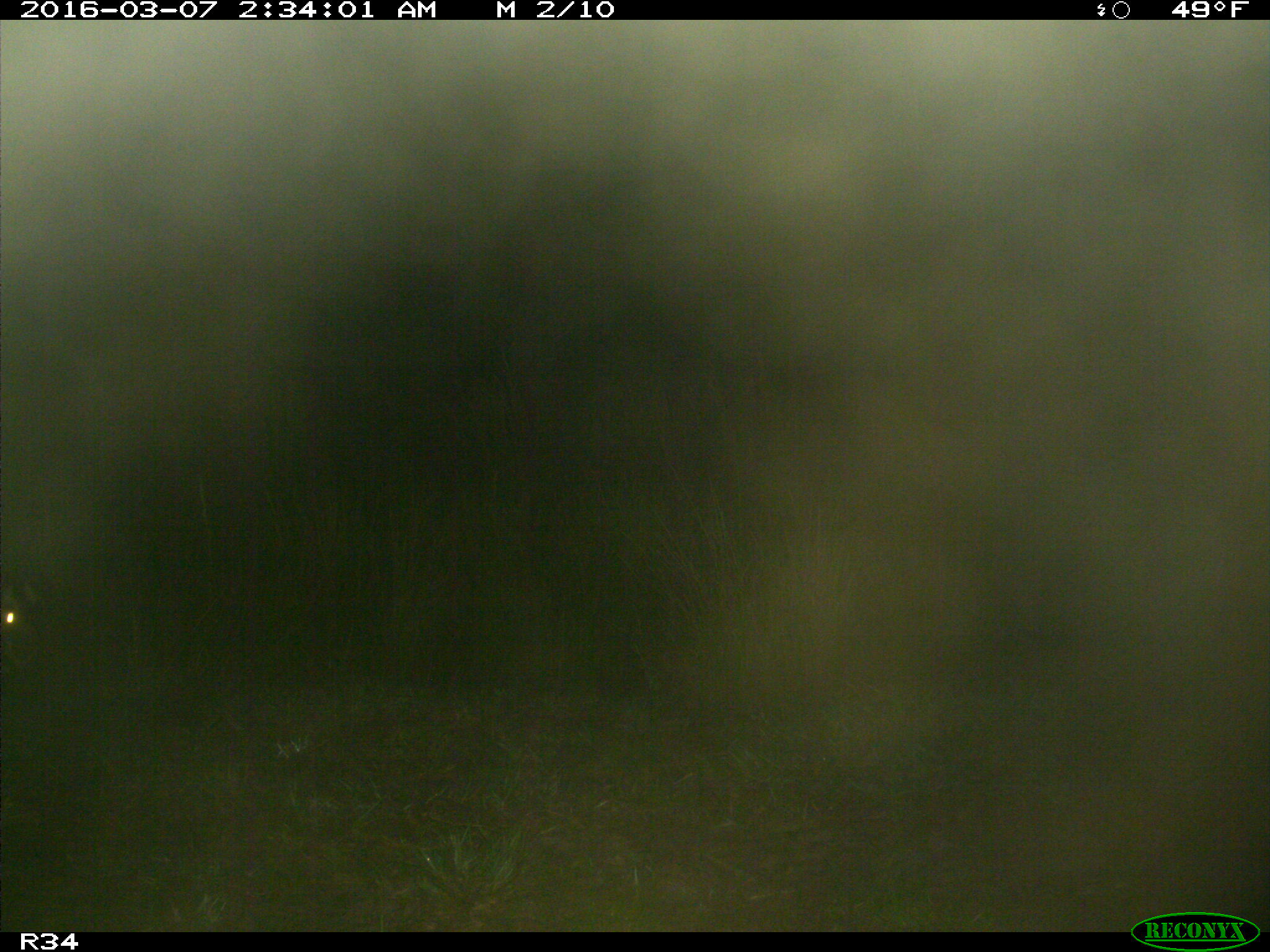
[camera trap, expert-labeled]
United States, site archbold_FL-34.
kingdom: Animalia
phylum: Chordata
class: Mammalia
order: Artiodactyla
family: Bovidae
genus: Bos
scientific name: Bos taurus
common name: domestic cow